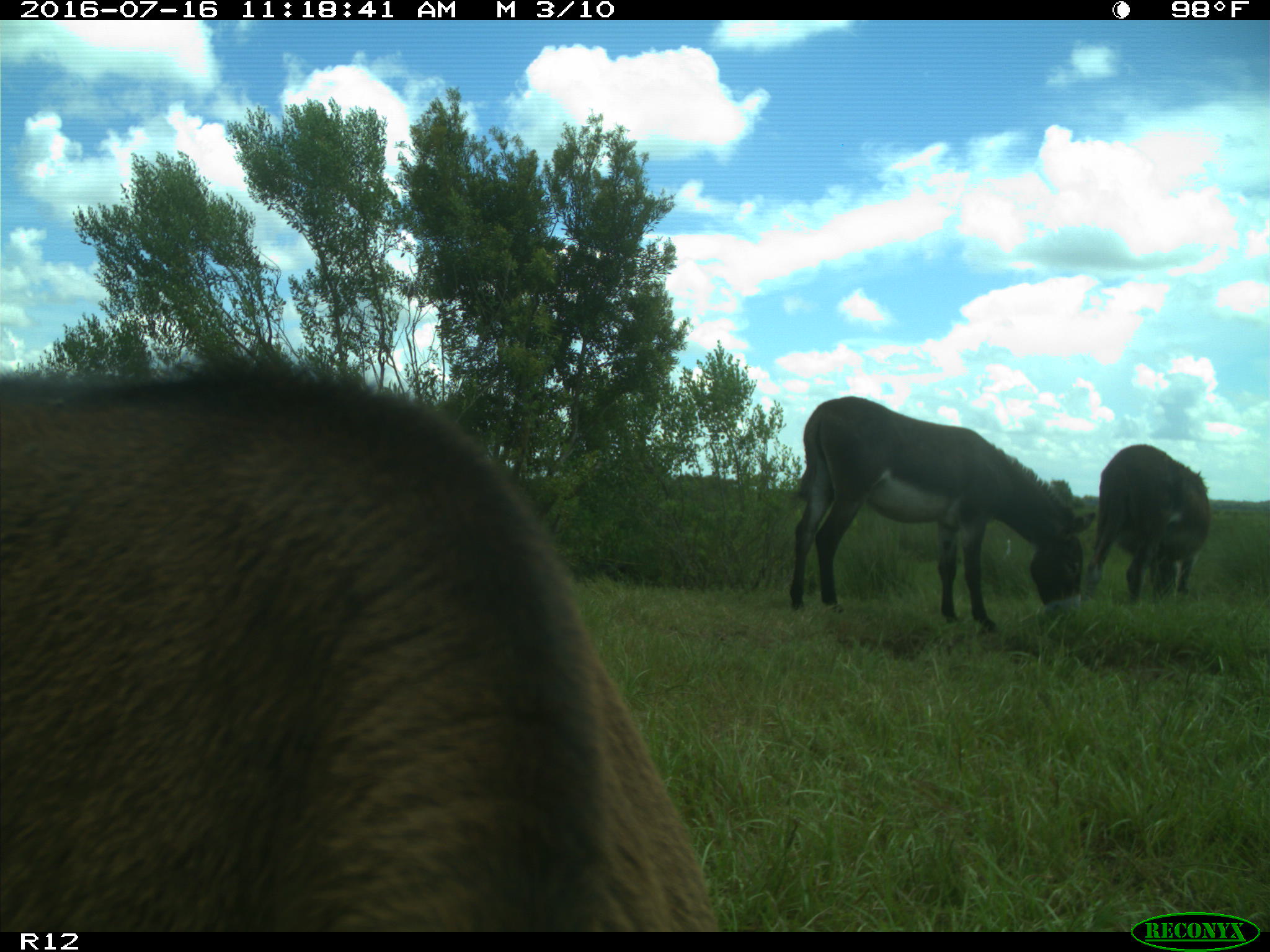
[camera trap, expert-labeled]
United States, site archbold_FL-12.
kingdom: Animalia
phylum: Chordata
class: Mammalia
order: Artiodactyla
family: Bovidae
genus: Bos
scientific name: Bos taurus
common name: domestic cow